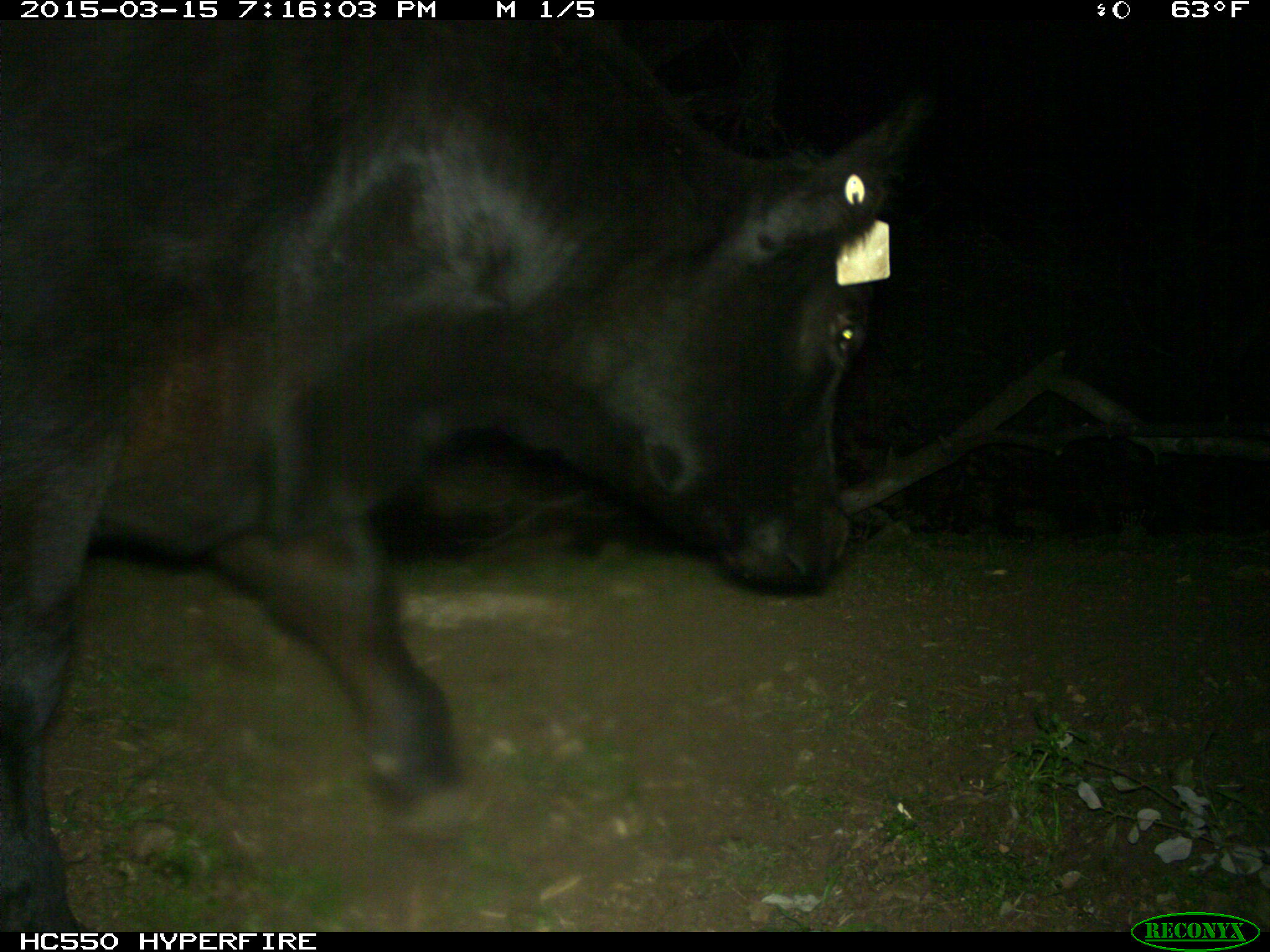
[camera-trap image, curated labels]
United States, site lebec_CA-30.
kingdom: Animalia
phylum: Chordata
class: Mammalia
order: Artiodactyla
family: Bovidae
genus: Bos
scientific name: Bos taurus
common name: domestic cow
Bos taurus (domestic cow).